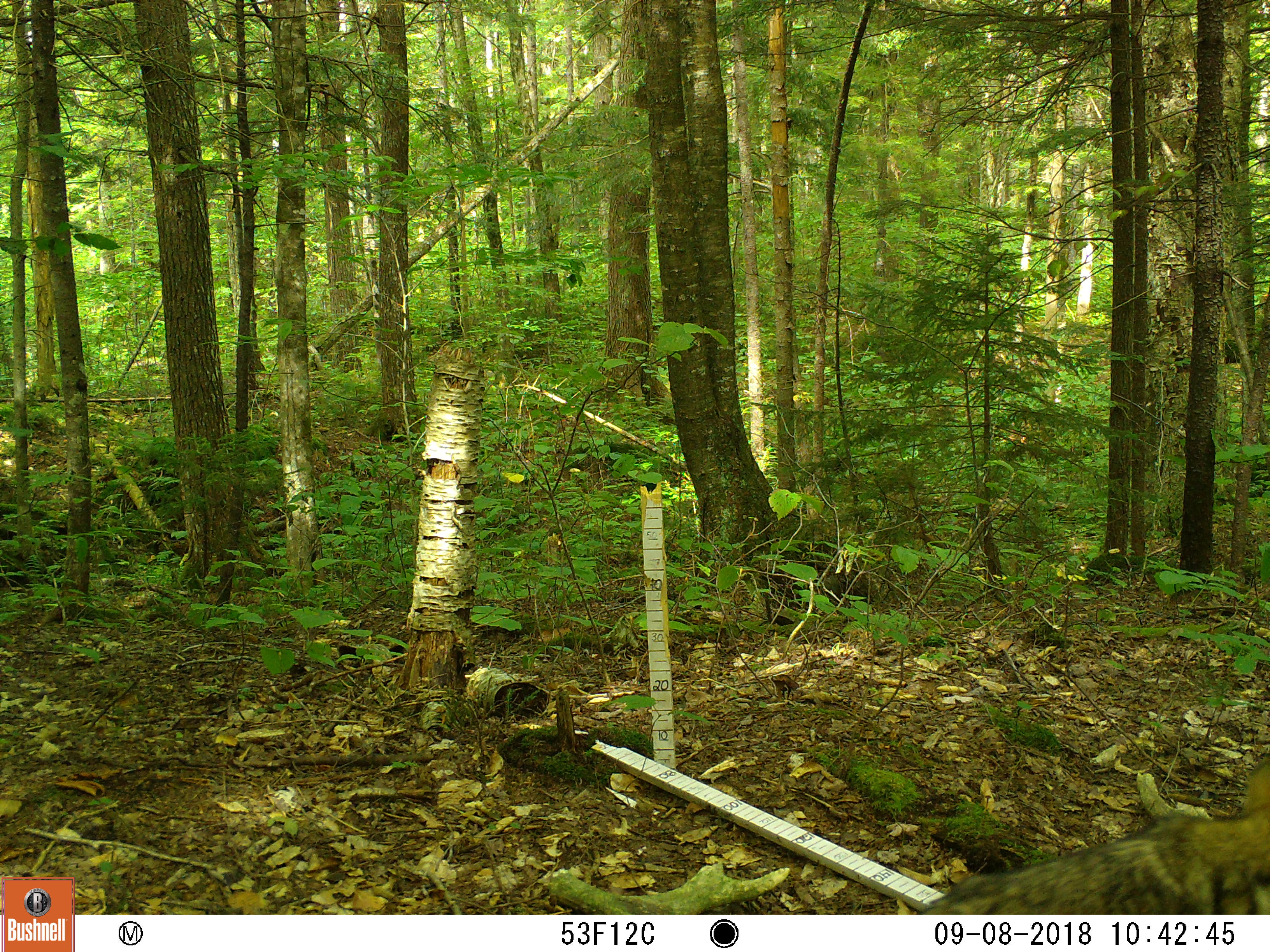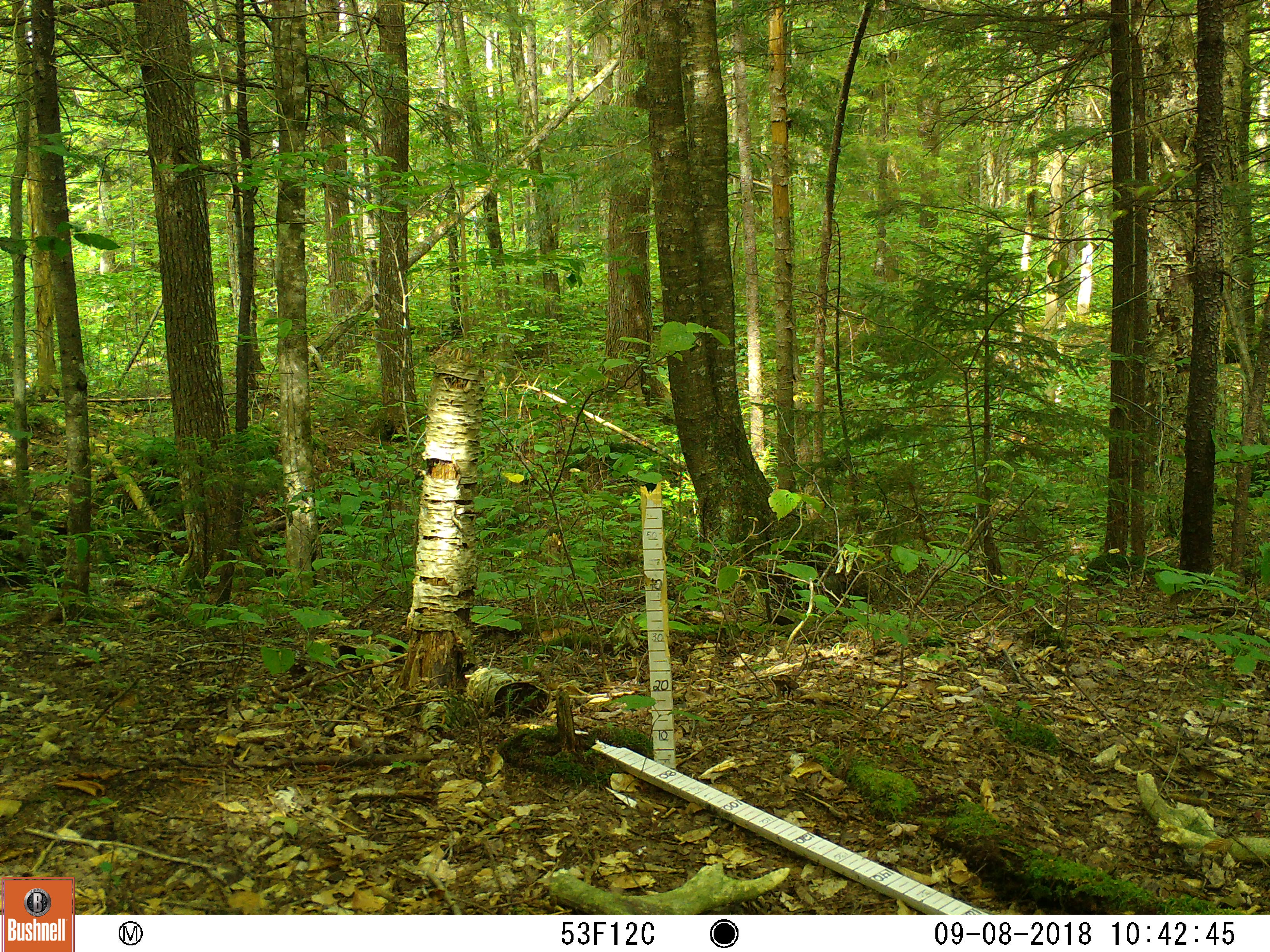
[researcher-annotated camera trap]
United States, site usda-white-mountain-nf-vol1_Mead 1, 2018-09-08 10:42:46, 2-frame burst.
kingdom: Animalia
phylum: Chordata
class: Mammalia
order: Carnivora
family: Canidae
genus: Canis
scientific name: Canis latrans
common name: coyote